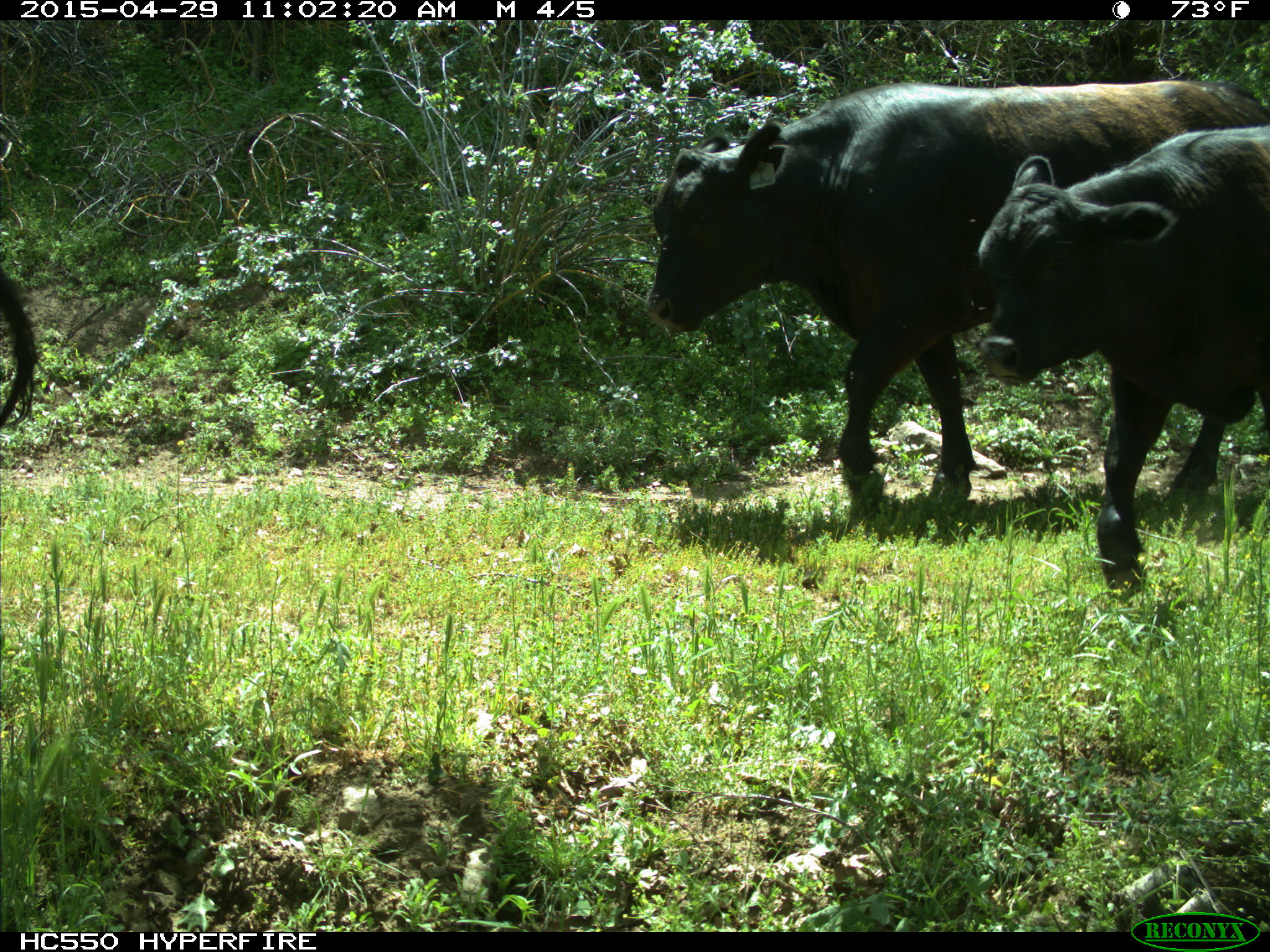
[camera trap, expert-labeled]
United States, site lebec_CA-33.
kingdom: Animalia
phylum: Chordata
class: Mammalia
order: Artiodactyla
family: Bovidae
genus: Bos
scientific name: Bos taurus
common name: domestic cow